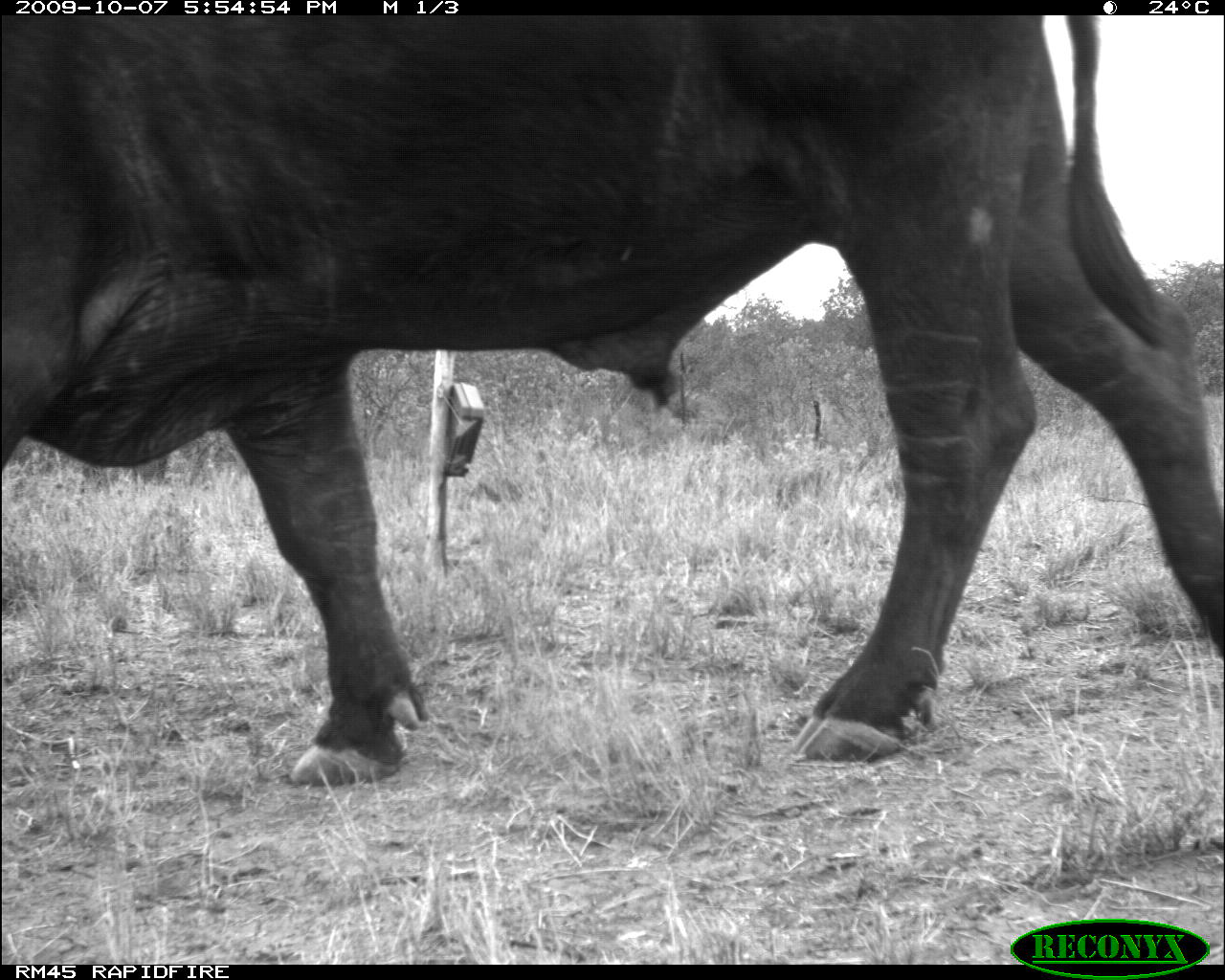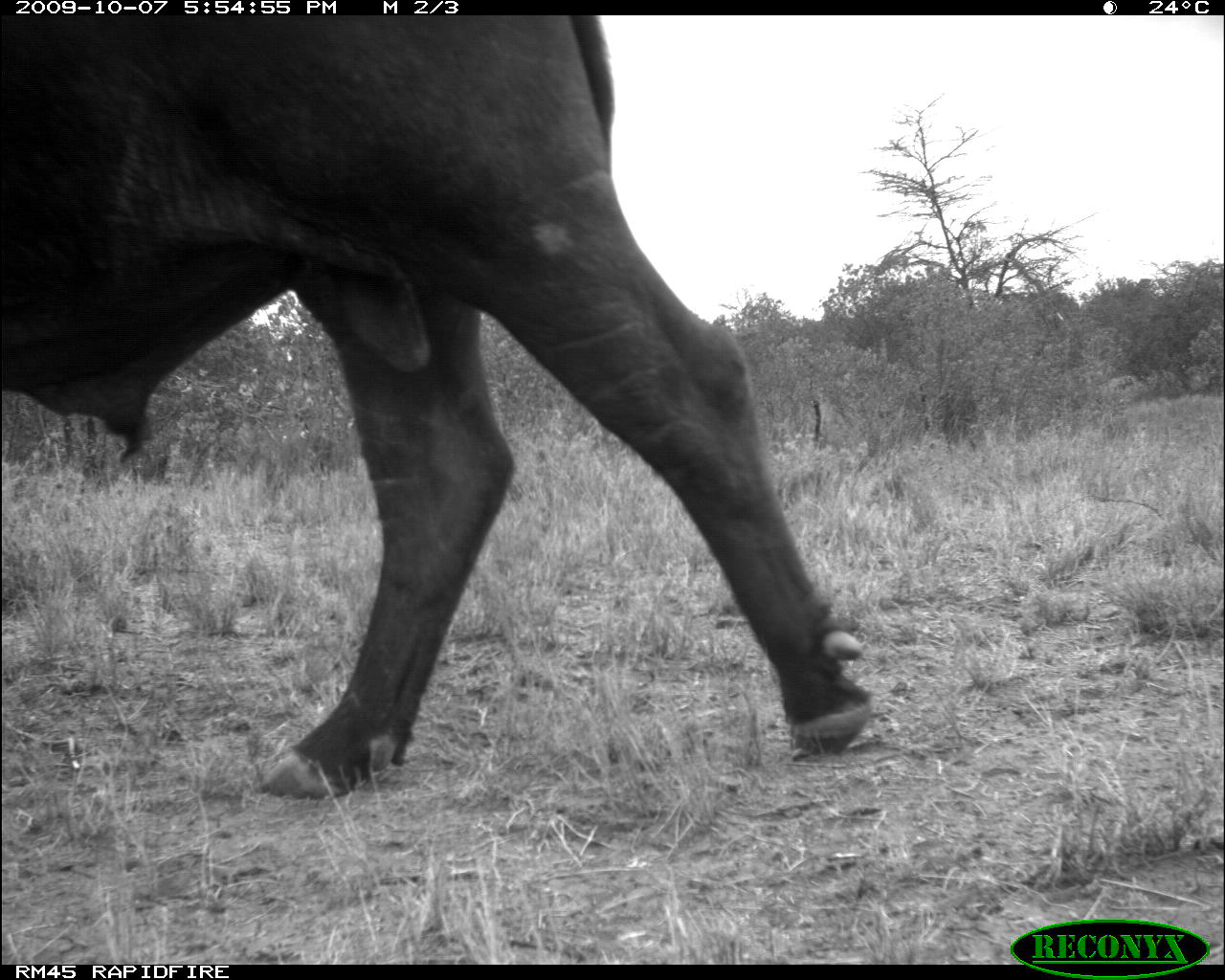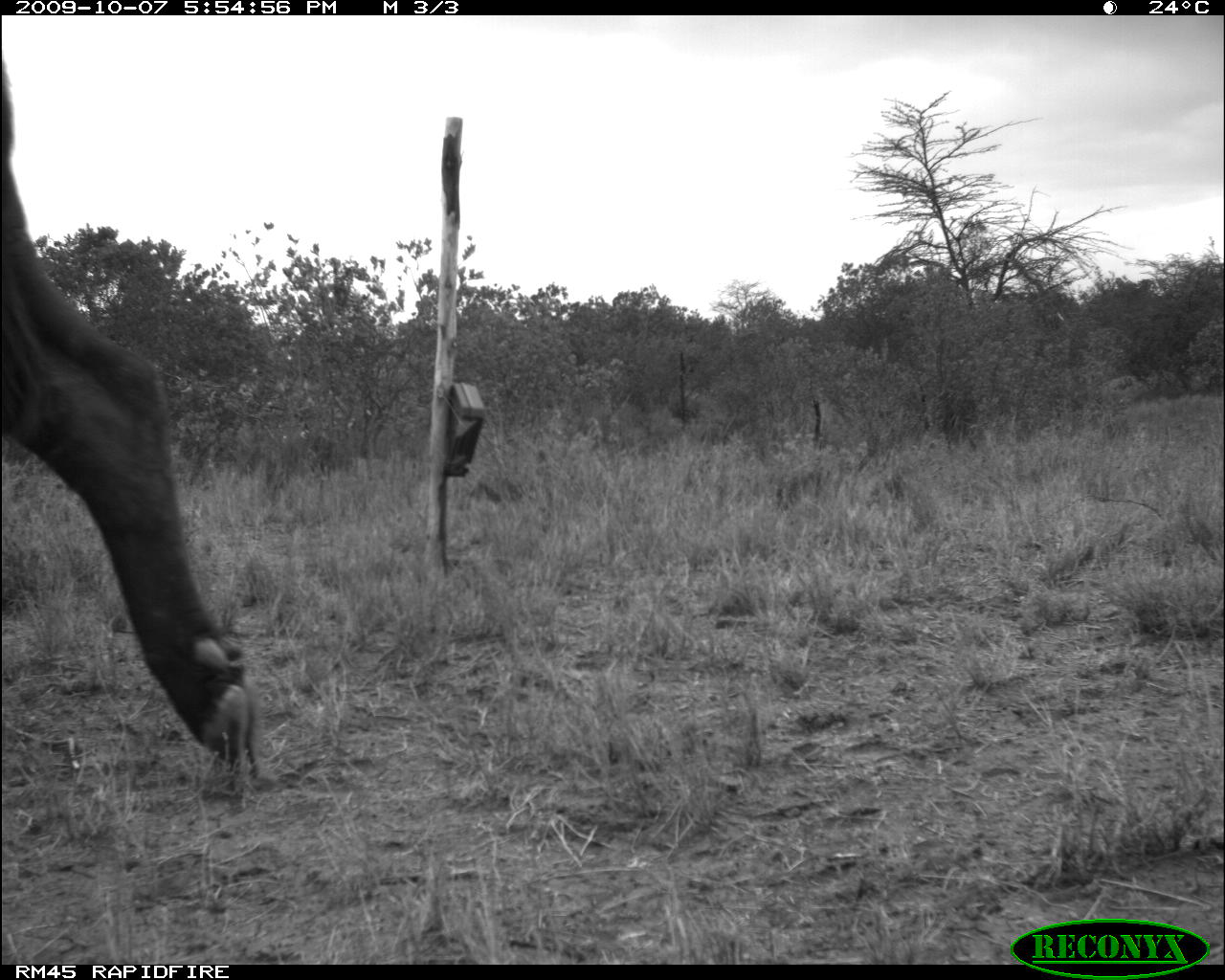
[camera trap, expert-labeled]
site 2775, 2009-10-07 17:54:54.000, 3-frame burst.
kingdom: Animalia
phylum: Chordata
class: Mammalia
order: Artiodactyla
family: Bovidae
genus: Syncerus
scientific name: Syncerus caffer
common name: african buffalo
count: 1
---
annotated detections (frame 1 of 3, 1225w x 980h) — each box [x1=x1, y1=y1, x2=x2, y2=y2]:
syncerus caffer: [x1=0, y1=15, x2=1222, y2=789]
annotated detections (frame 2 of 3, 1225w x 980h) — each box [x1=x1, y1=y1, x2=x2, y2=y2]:
syncerus caffer: [x1=0, y1=15, x2=878, y2=800]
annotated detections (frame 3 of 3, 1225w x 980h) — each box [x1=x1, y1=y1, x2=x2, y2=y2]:
syncerus caffer: [x1=0, y1=57, x2=258, y2=774]